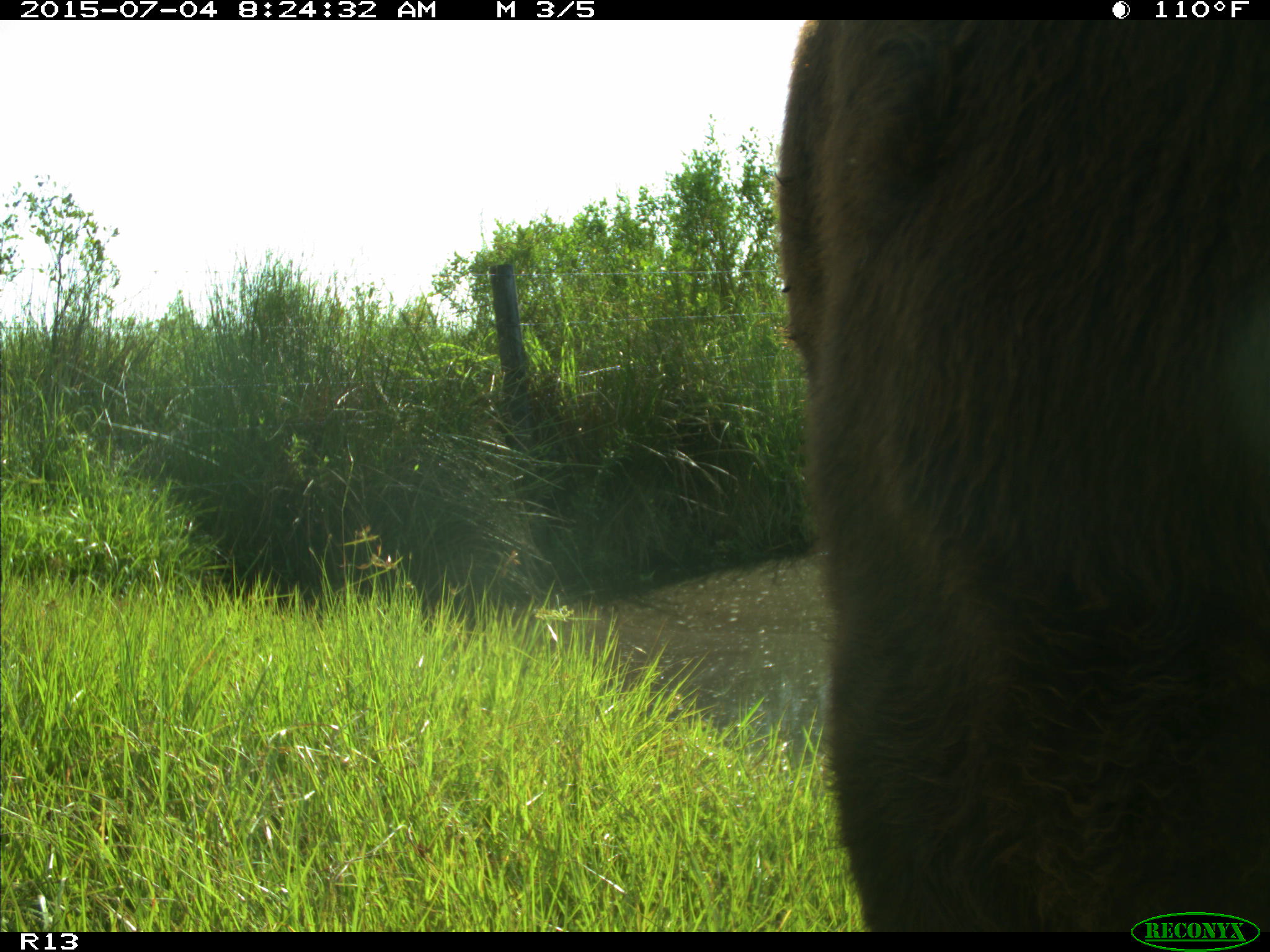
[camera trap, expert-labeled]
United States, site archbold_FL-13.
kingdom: Animalia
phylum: Chordata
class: Mammalia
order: Artiodactyla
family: Bovidae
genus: Bos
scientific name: Bos taurus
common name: domestic cow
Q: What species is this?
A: Bos taurus (domestic cow).